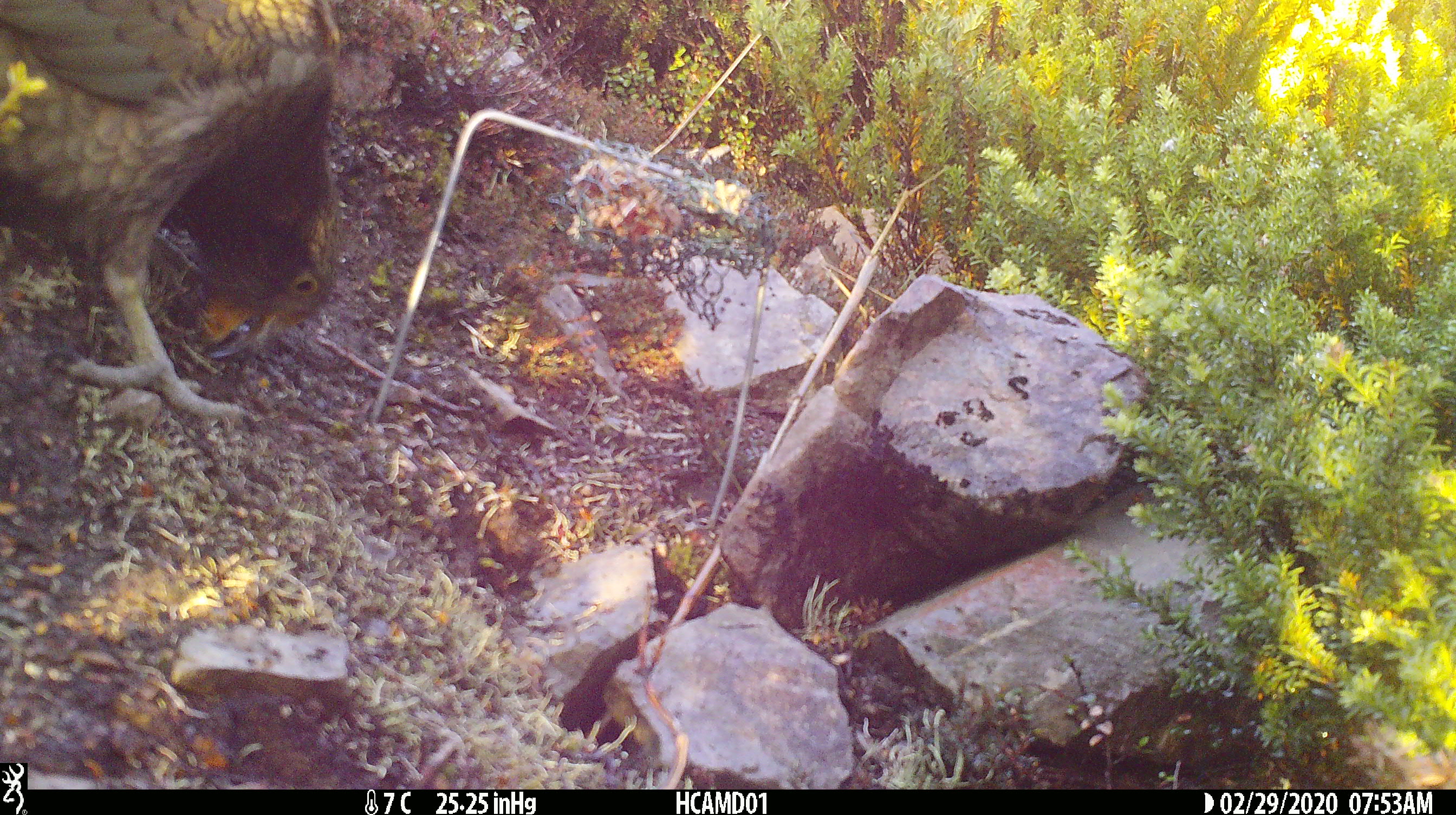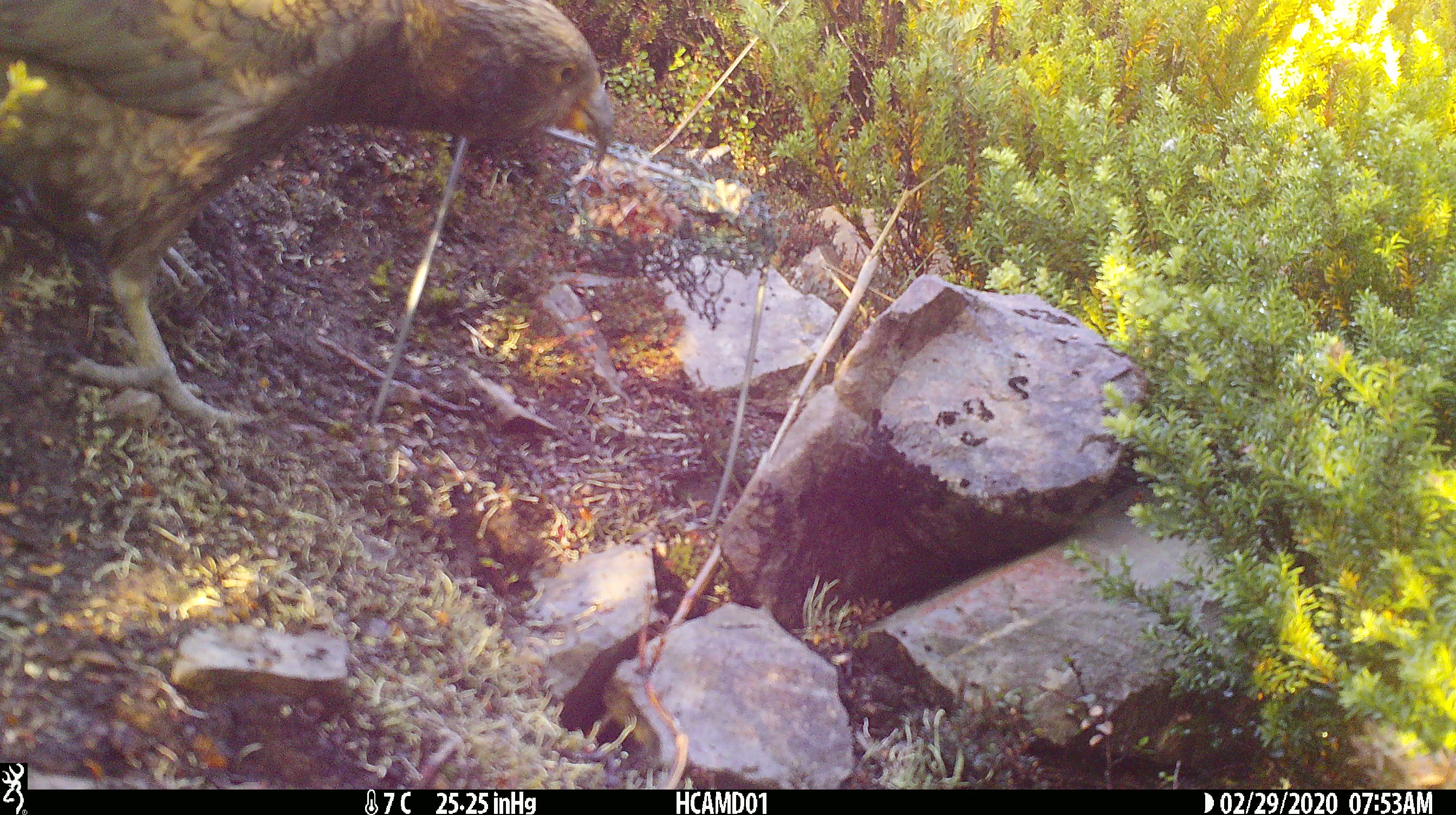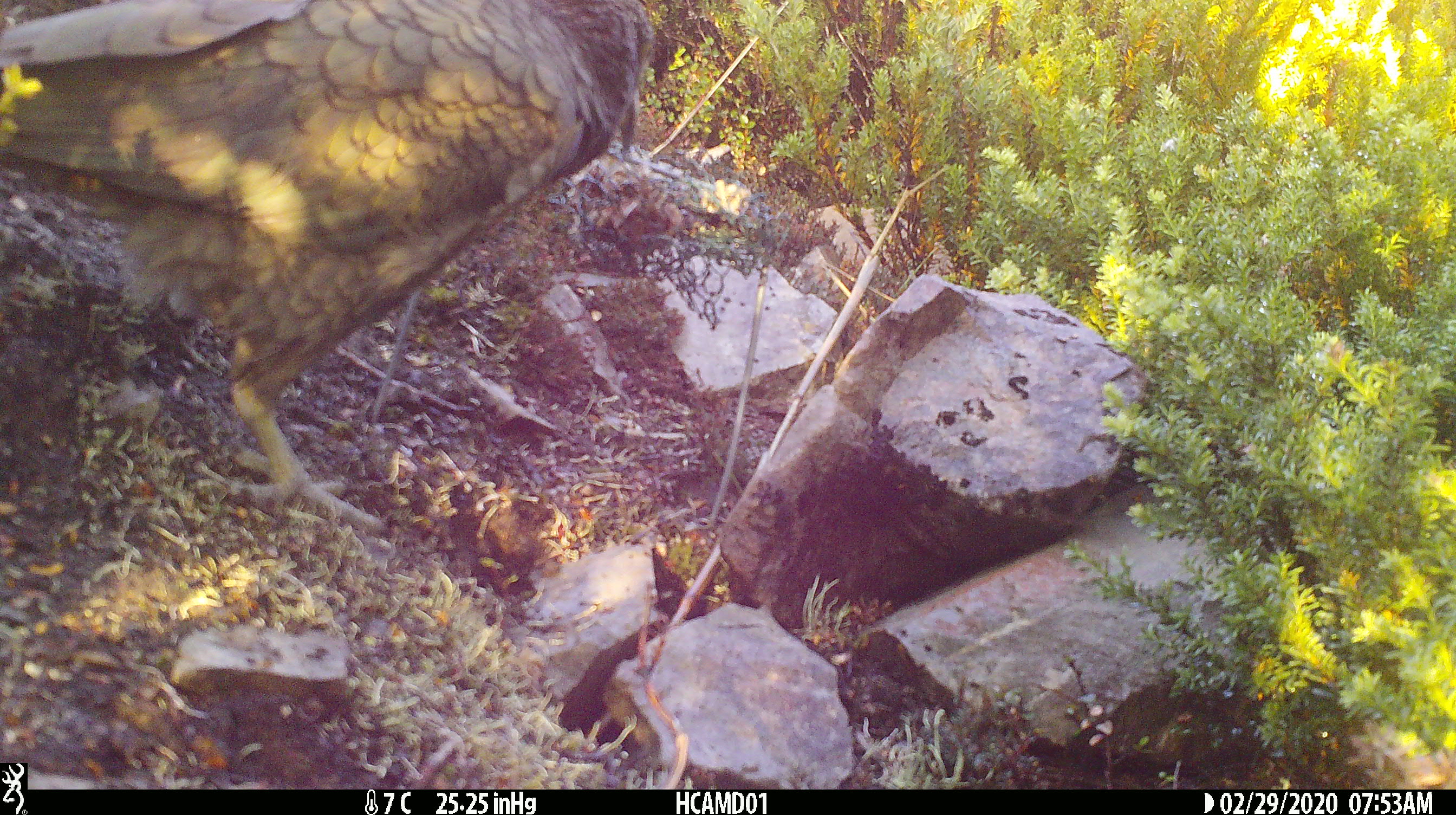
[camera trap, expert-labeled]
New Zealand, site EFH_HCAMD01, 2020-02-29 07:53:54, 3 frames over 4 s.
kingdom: Animalia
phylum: Chordata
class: Aves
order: Psittaciformes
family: Strigopidae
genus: Nestor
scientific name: Nestor notabilis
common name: kea